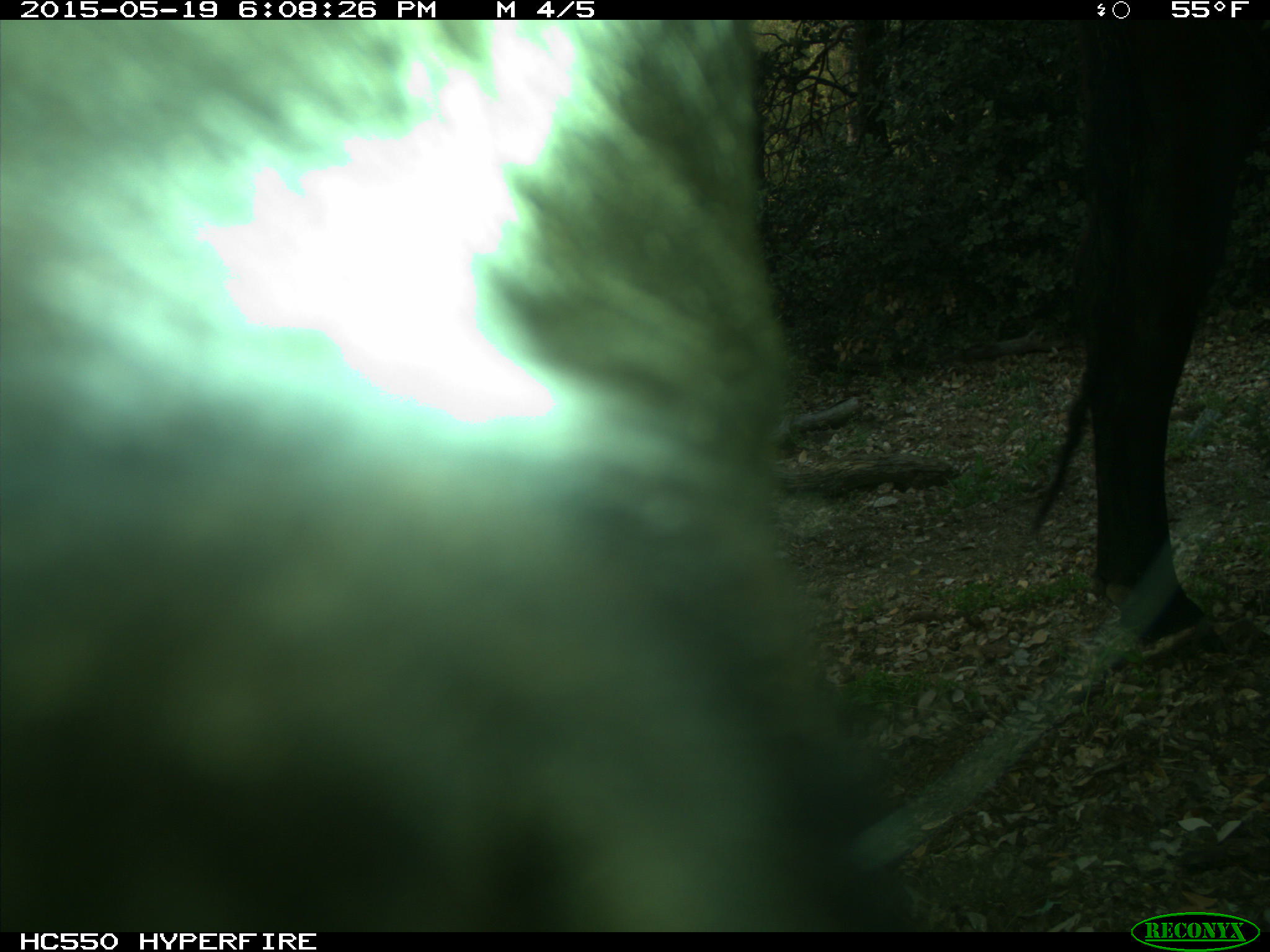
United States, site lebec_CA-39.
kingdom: Animalia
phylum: Chordata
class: Mammalia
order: Artiodactyla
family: Bovidae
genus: Bos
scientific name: Bos taurus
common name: domestic cow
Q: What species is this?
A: Bos taurus (domestic cow).